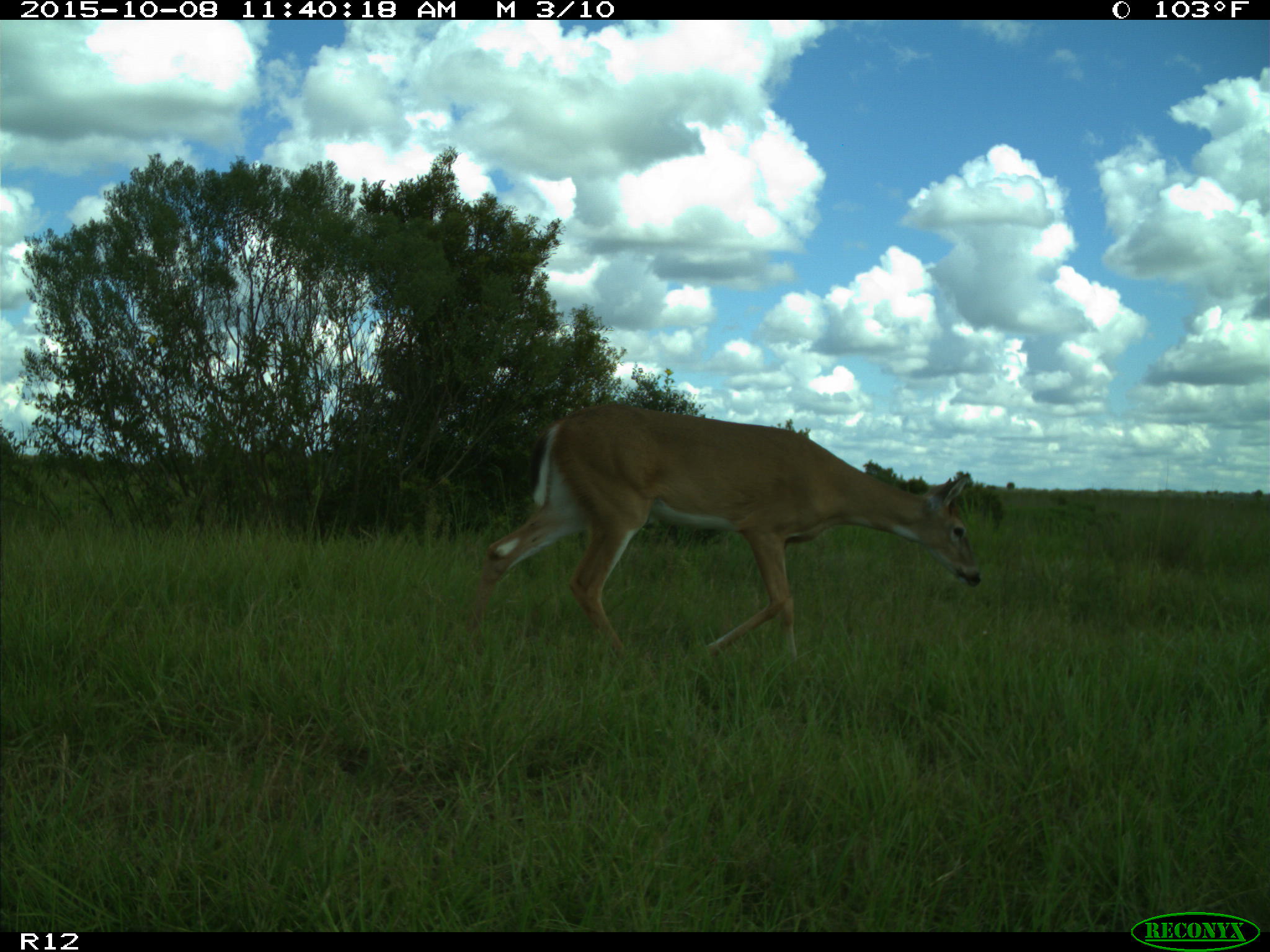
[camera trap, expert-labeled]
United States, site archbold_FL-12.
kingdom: Animalia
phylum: Chordata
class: Mammalia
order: Artiodactyla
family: Cervidae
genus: Odocoileus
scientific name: Odocoileus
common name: deer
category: unidentified deer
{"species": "unidentified deer (deer) (Odocoileus)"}